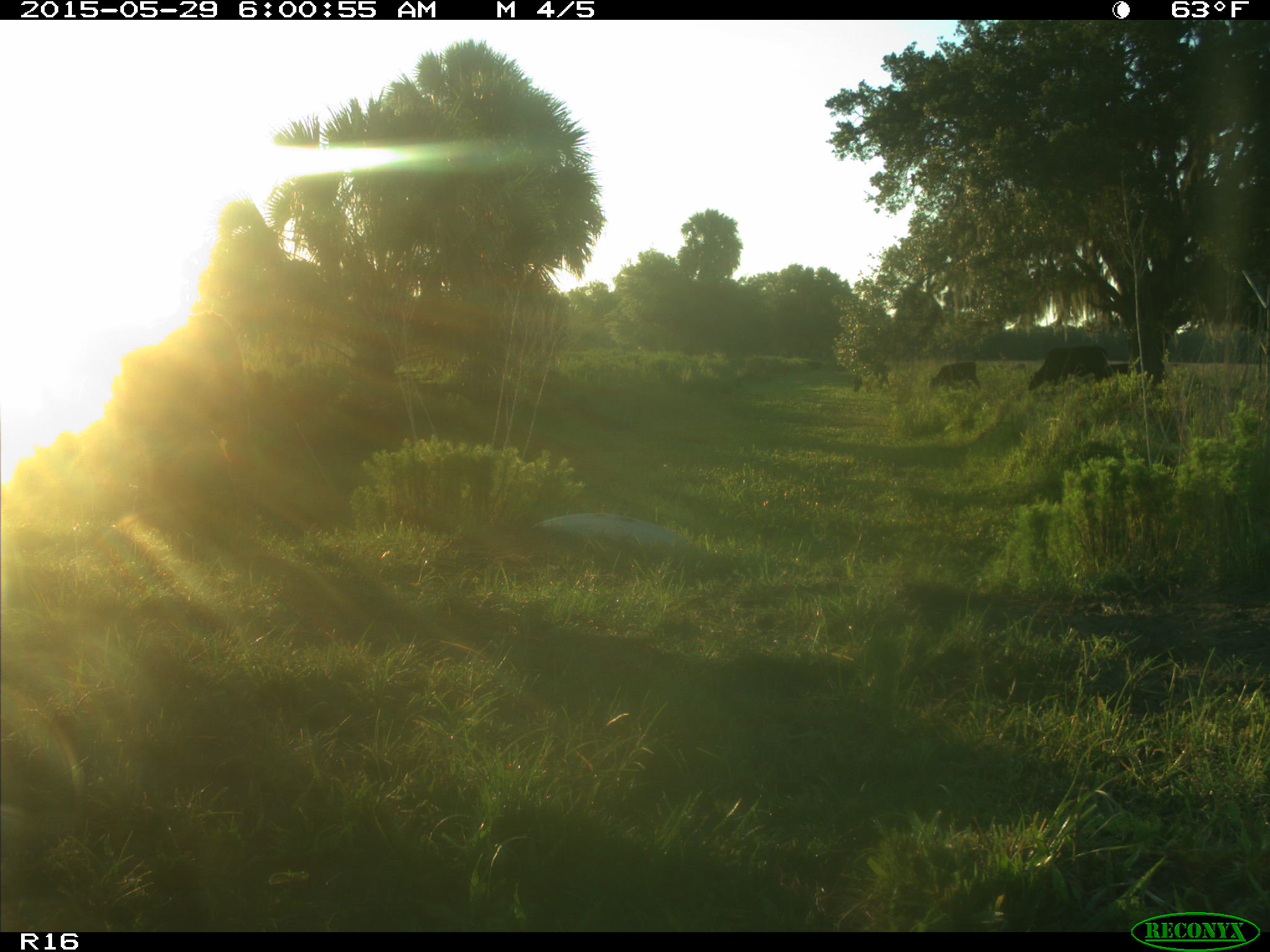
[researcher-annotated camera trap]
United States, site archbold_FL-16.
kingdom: Animalia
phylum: Chordata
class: Mammalia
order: Artiodactyla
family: Bovidae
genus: Bos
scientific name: Bos taurus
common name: domestic cow